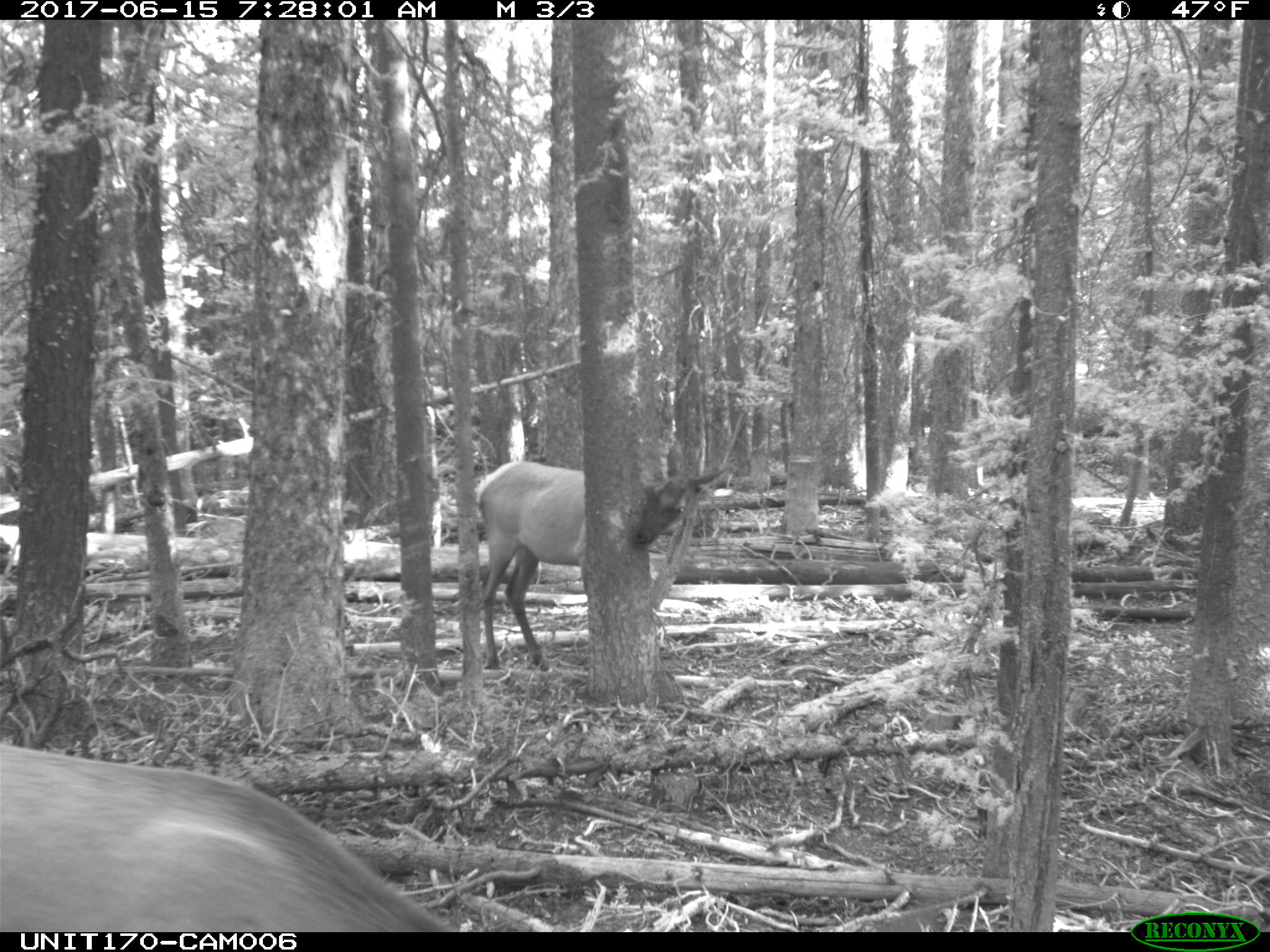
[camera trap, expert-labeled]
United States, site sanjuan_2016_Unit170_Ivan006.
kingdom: Animalia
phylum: Chordata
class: Mammalia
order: Artiodactyla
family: Cervidae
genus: Cervus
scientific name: Cervus elaphus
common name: red deer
Cervus elaphus (red deer).